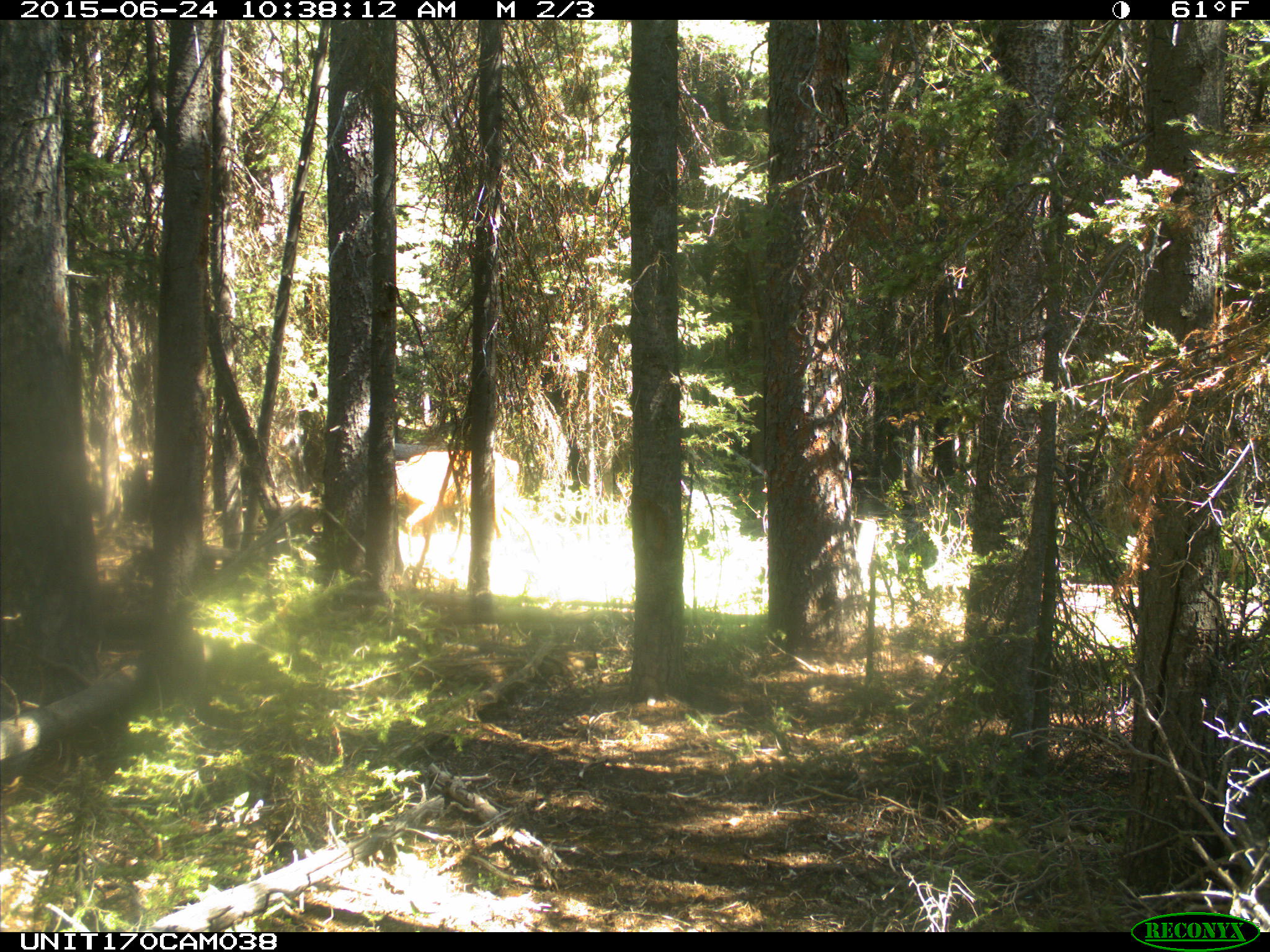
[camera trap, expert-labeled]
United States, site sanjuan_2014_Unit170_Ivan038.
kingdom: Animalia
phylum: Chordata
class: Mammalia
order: Artiodactyla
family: Cervidae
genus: Cervus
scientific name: Cervus elaphus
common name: red deer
Cervus elaphus (red deer).